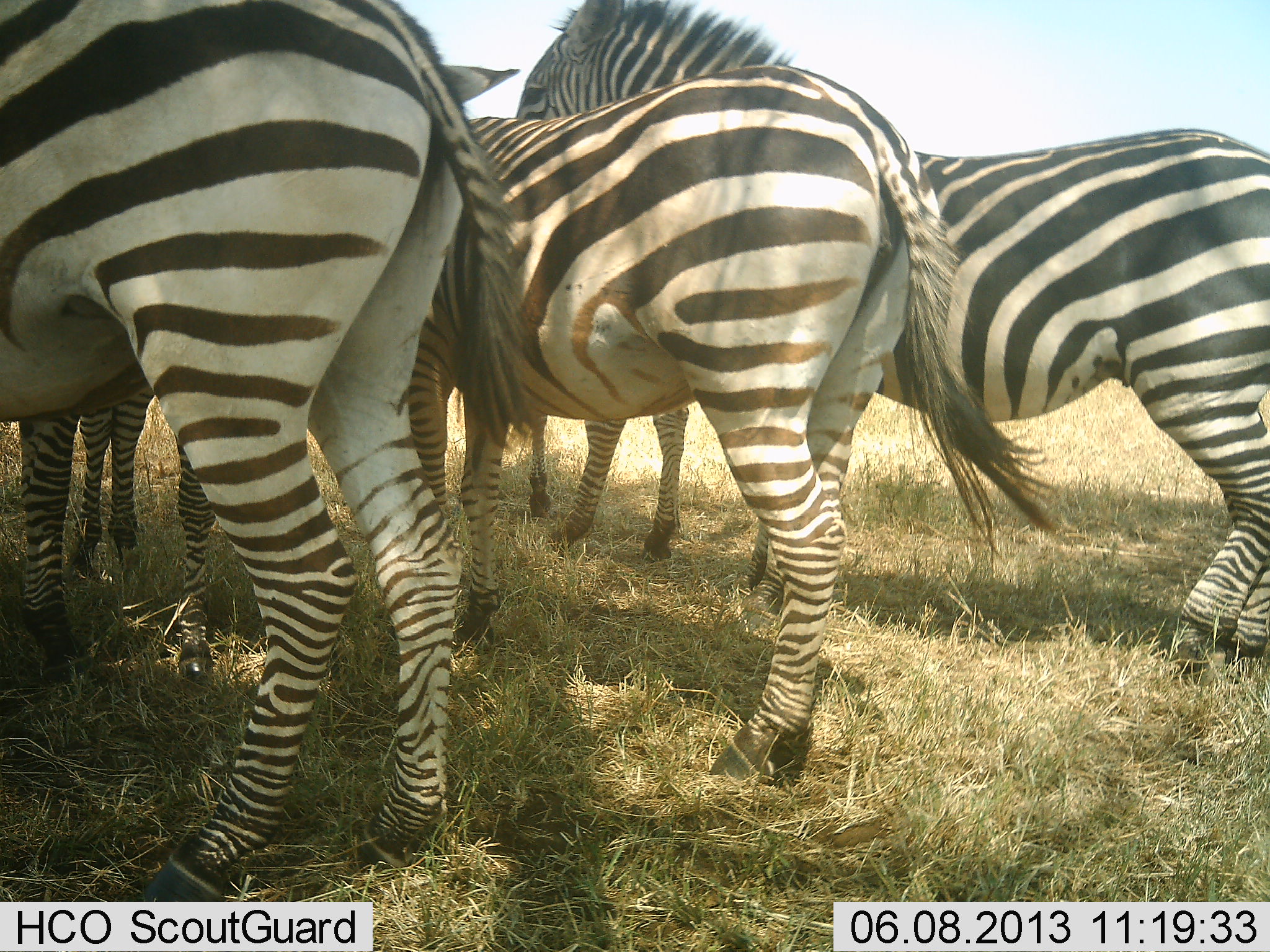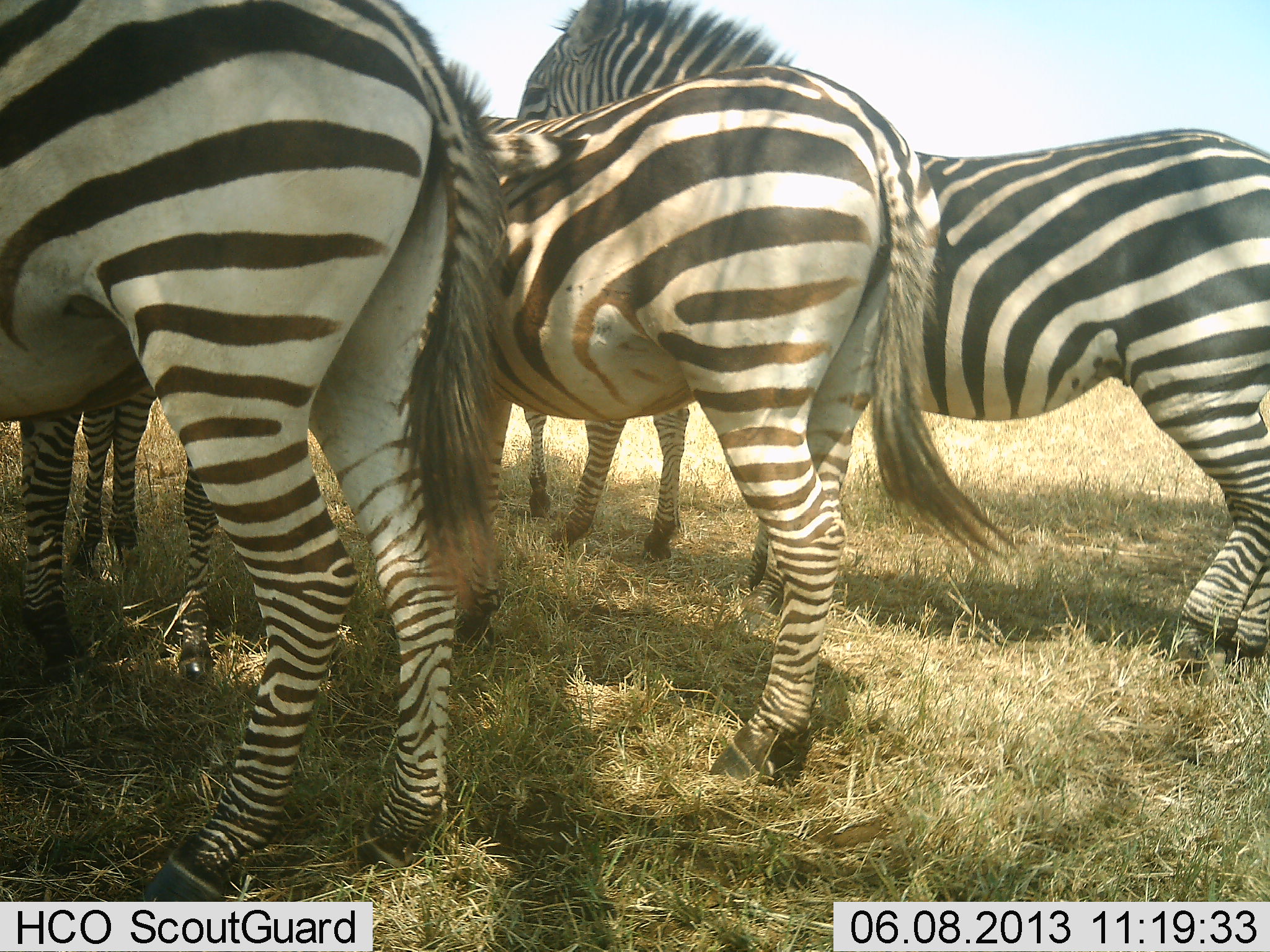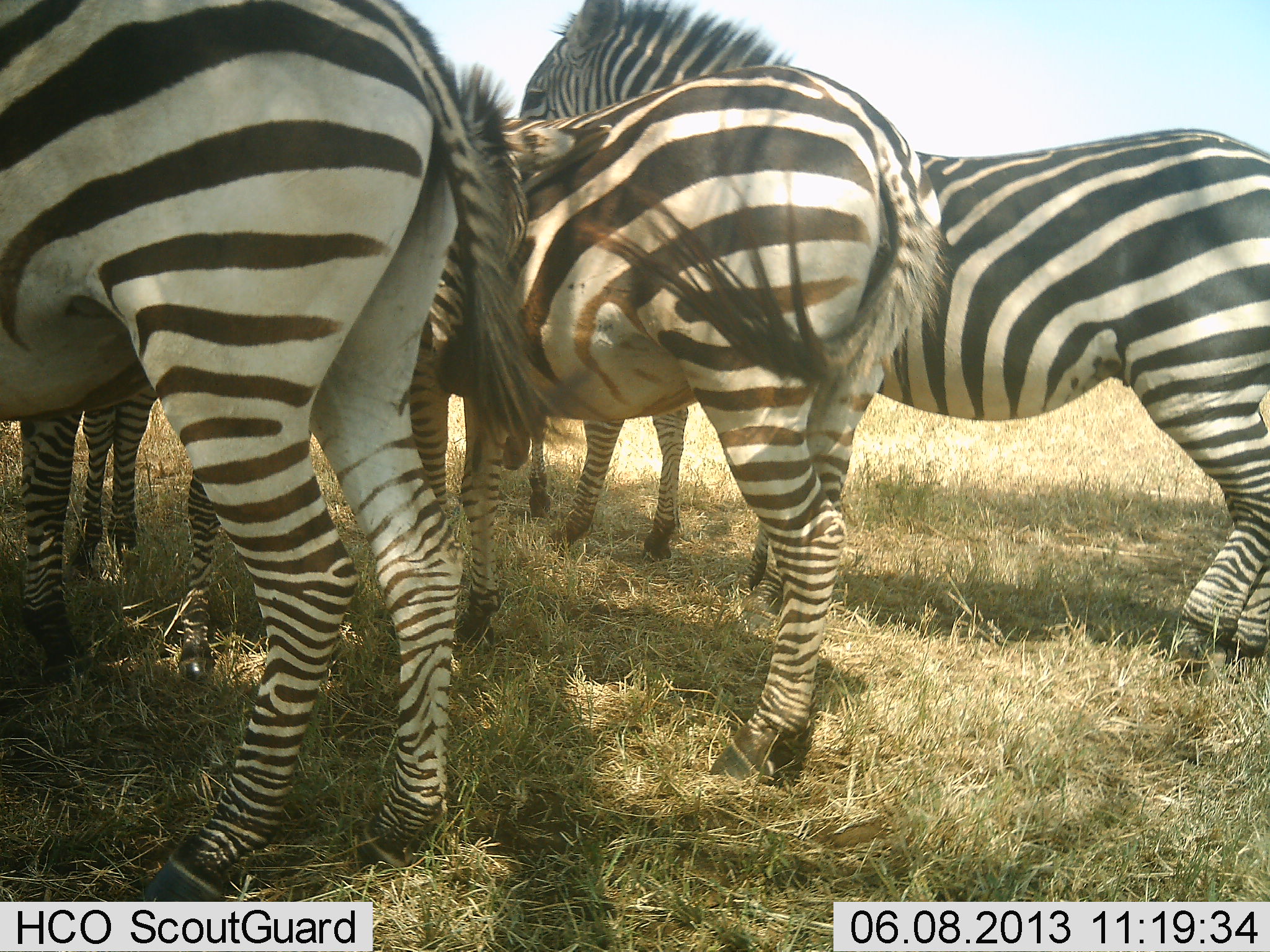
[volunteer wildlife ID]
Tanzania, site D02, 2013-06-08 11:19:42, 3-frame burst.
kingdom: Animalia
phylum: Chordata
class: Mammalia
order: Perissodactyla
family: Equidae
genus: Equus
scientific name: Equus quagga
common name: plains zebra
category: zebra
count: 5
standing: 100%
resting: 10%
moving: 10%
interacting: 0%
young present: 20%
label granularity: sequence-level